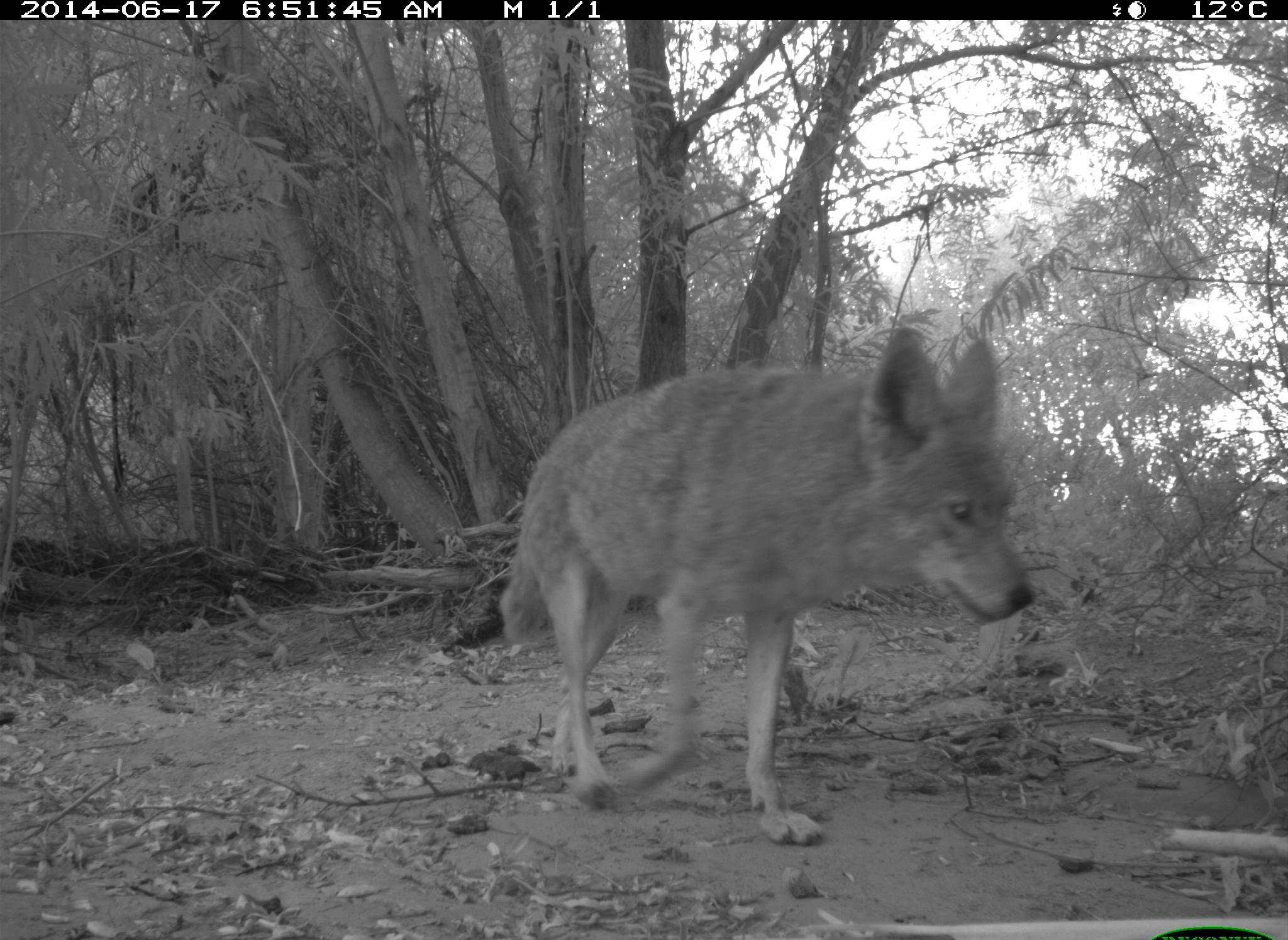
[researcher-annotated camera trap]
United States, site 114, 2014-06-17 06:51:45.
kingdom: Animalia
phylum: Chordata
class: Mammalia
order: Carnivora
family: Canidae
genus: Canis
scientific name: Canis latrans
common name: coyote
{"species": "coyote (Canis latrans)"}